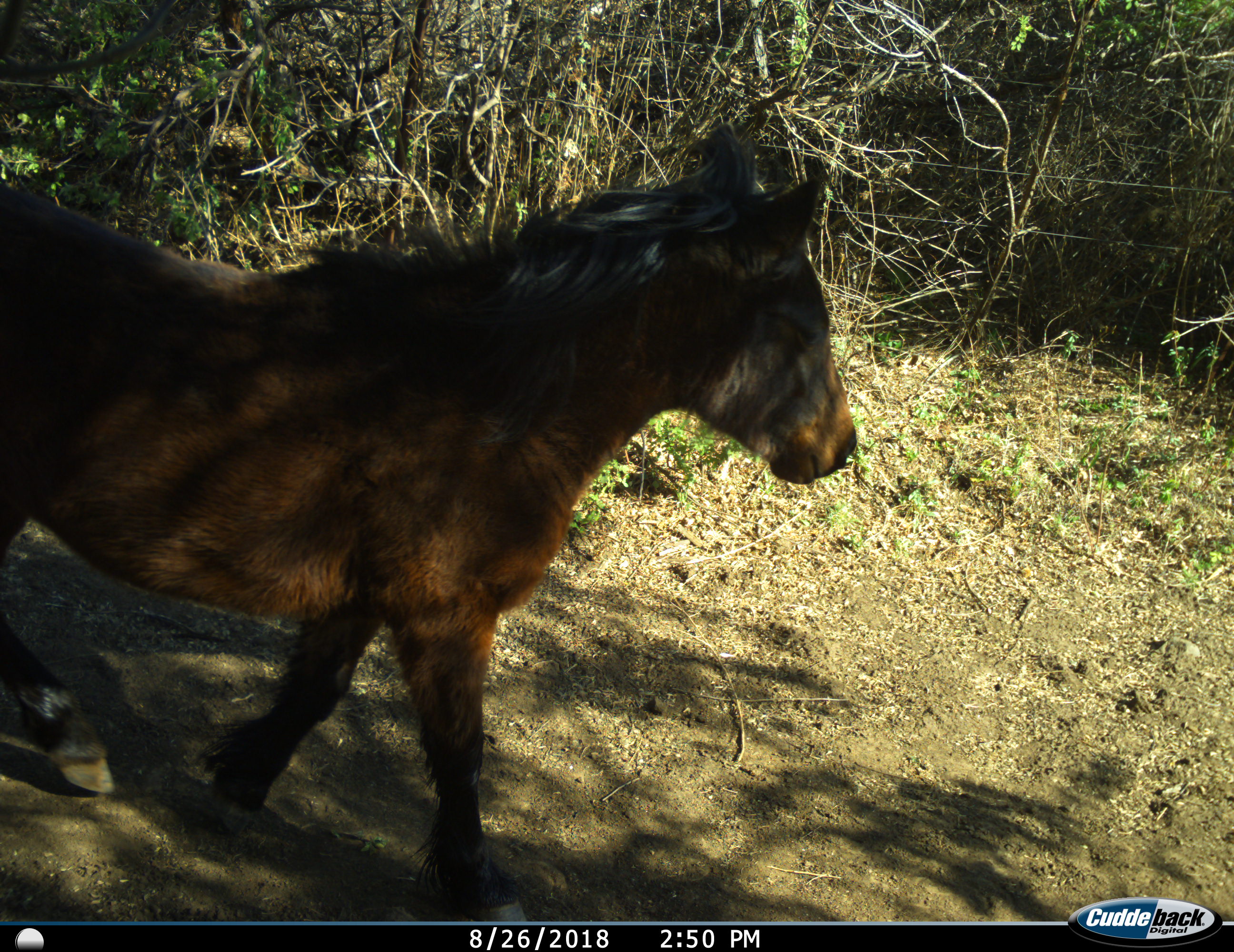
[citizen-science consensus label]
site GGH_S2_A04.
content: unidentified animal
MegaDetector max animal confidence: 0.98